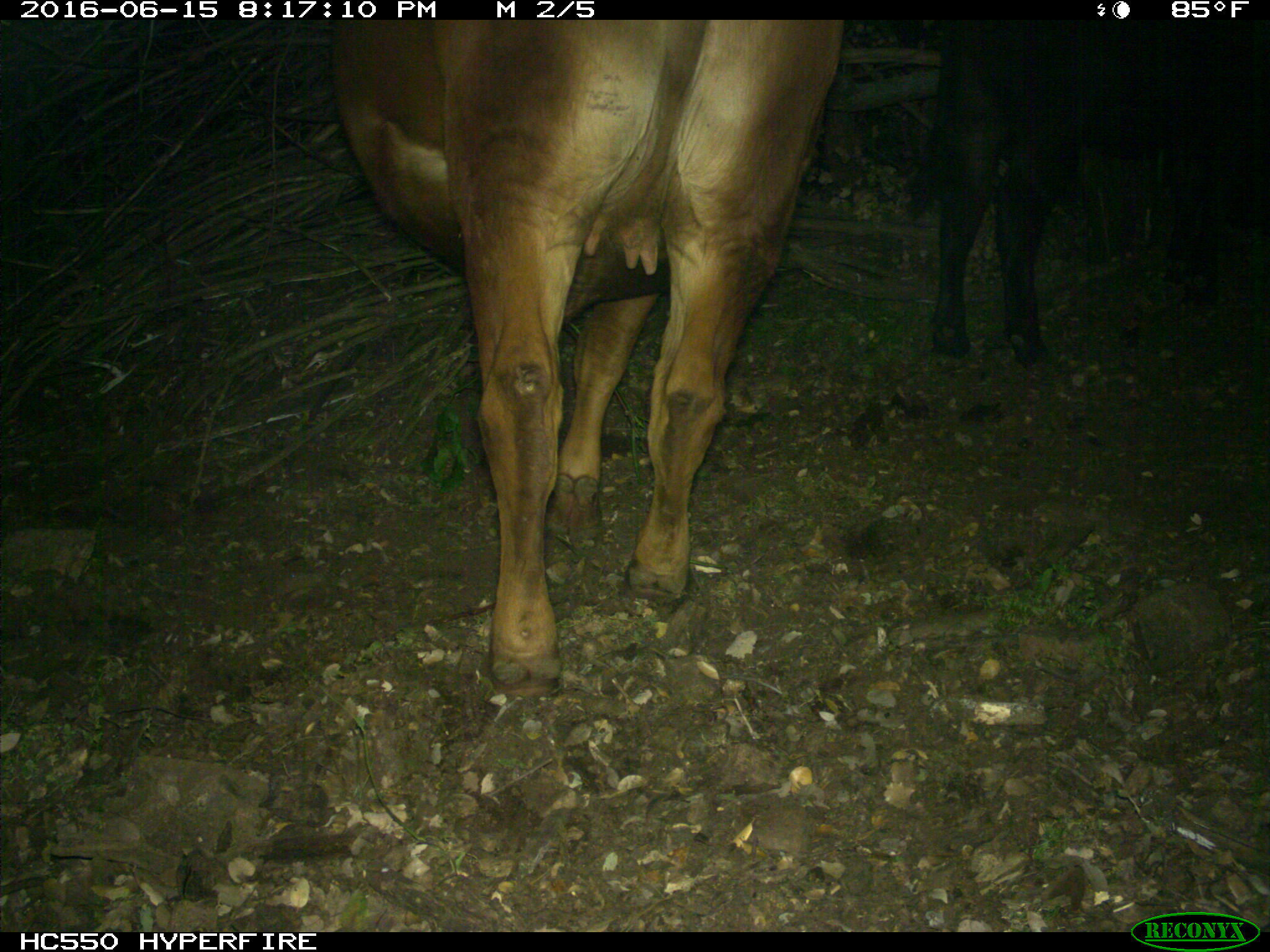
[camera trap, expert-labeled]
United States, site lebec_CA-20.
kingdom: Animalia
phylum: Chordata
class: Mammalia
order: Artiodactyla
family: Bovidae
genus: Bos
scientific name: Bos taurus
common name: domestic cow